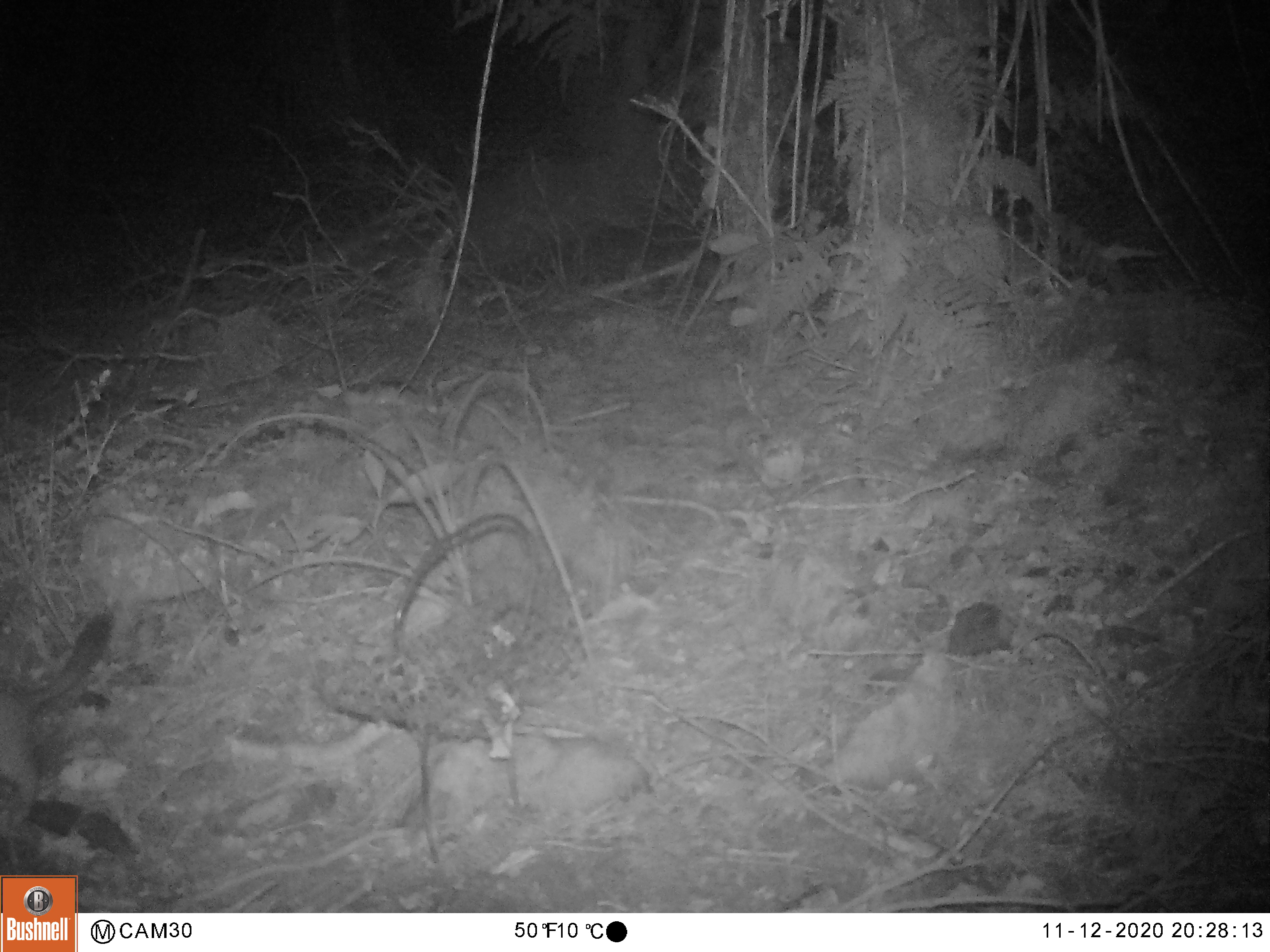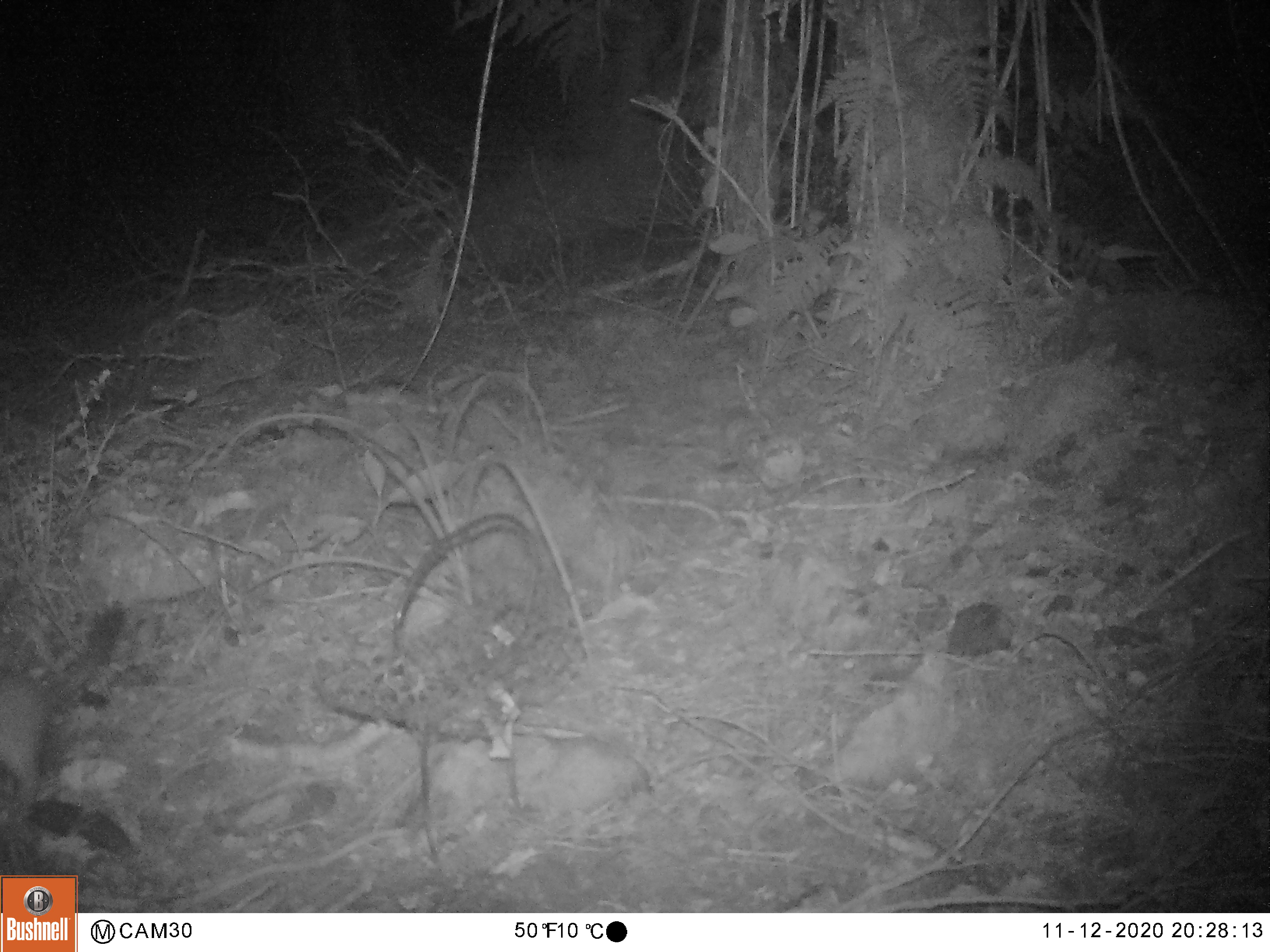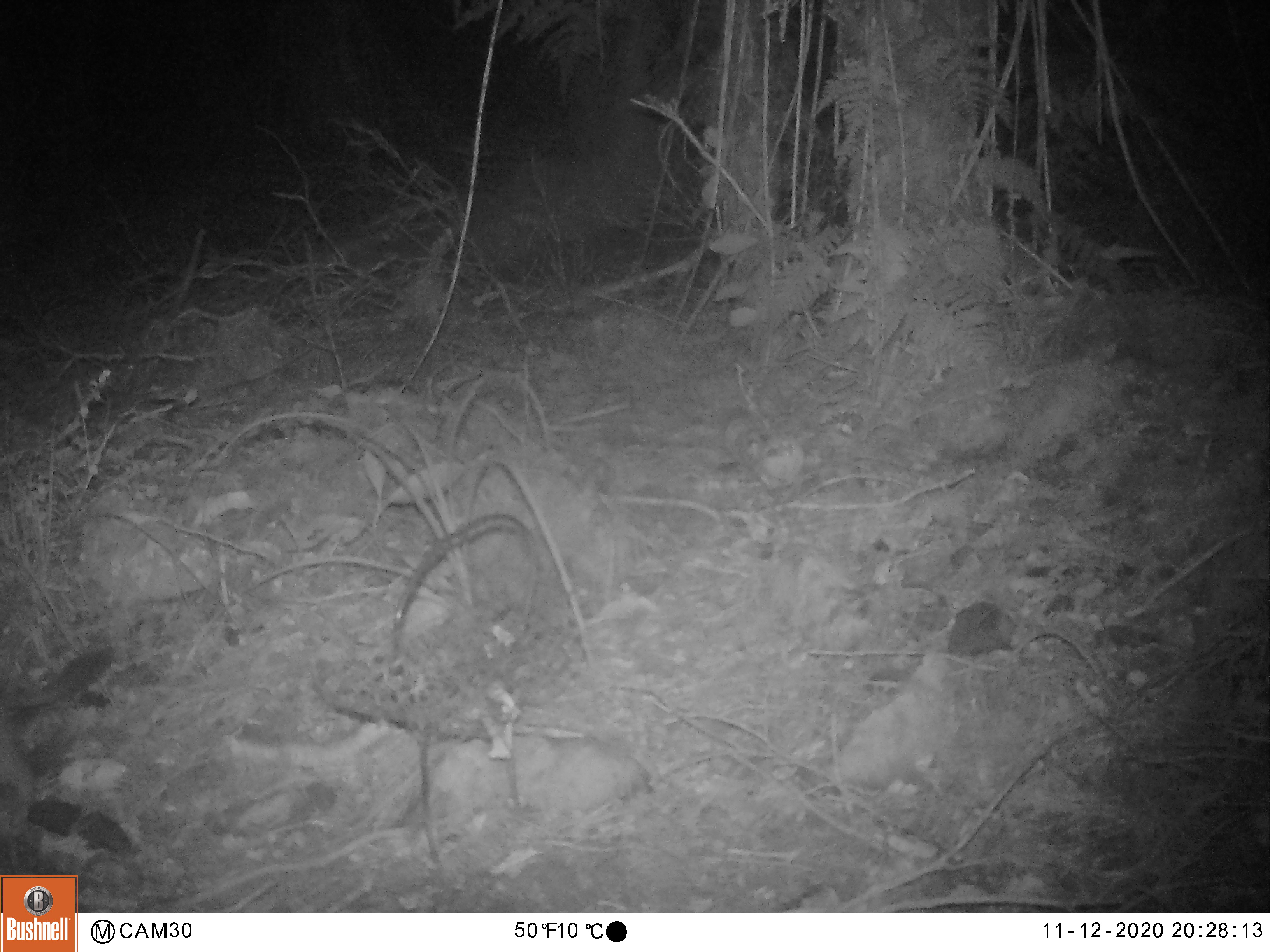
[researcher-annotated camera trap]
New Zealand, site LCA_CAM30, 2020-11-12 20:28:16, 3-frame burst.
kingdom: Animalia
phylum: Chordata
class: Mammalia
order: Carnivora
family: Mustelidae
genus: Mustela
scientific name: Mustela erminea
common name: stoat